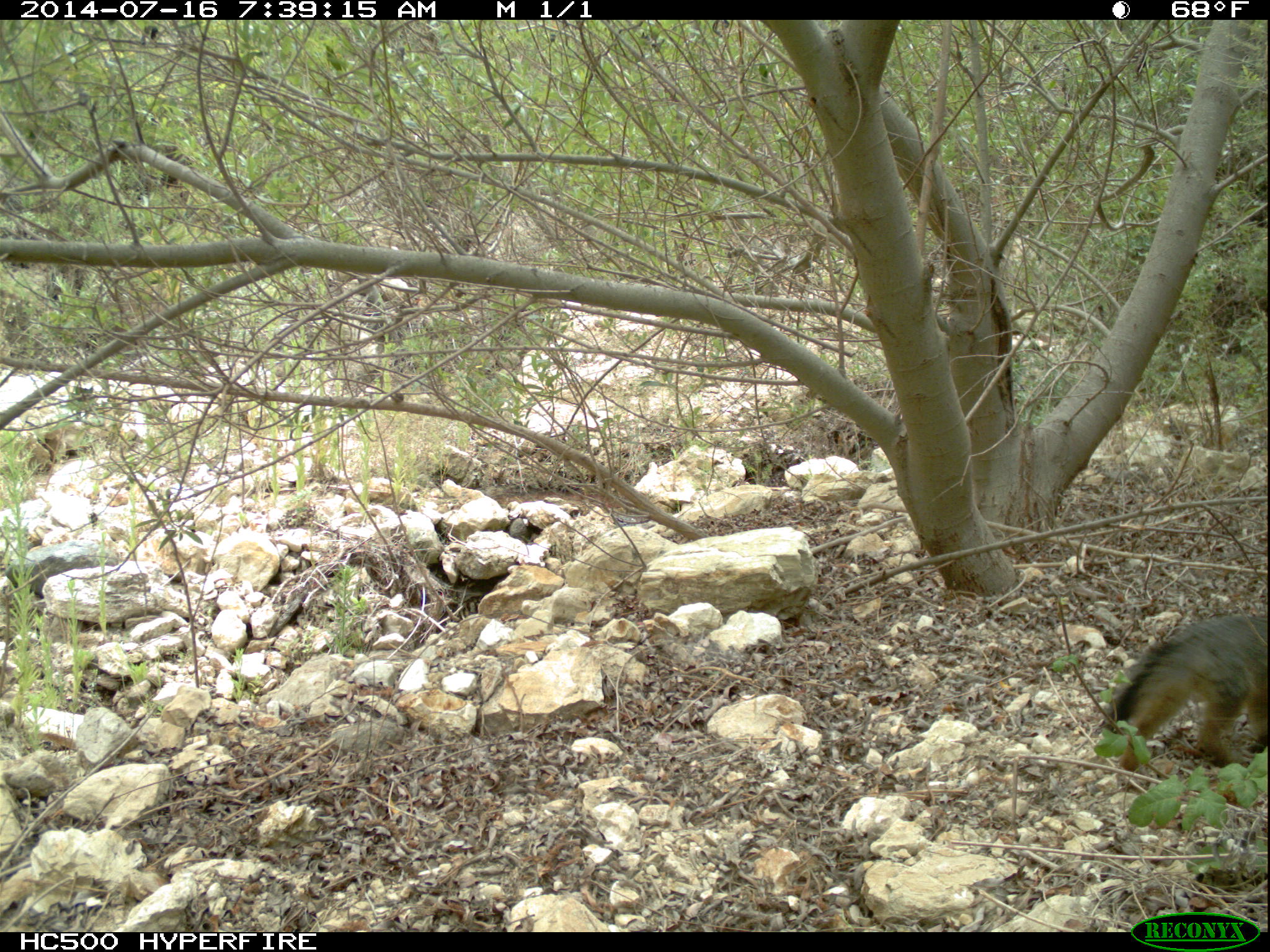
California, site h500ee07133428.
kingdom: Animalia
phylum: Chordata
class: Mammalia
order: Carnivora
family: Canidae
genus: Urocyon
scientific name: Urocyon littoralis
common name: island fox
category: fox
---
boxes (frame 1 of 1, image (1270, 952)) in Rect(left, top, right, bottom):
fox: Rect(1102, 614, 1269, 773)